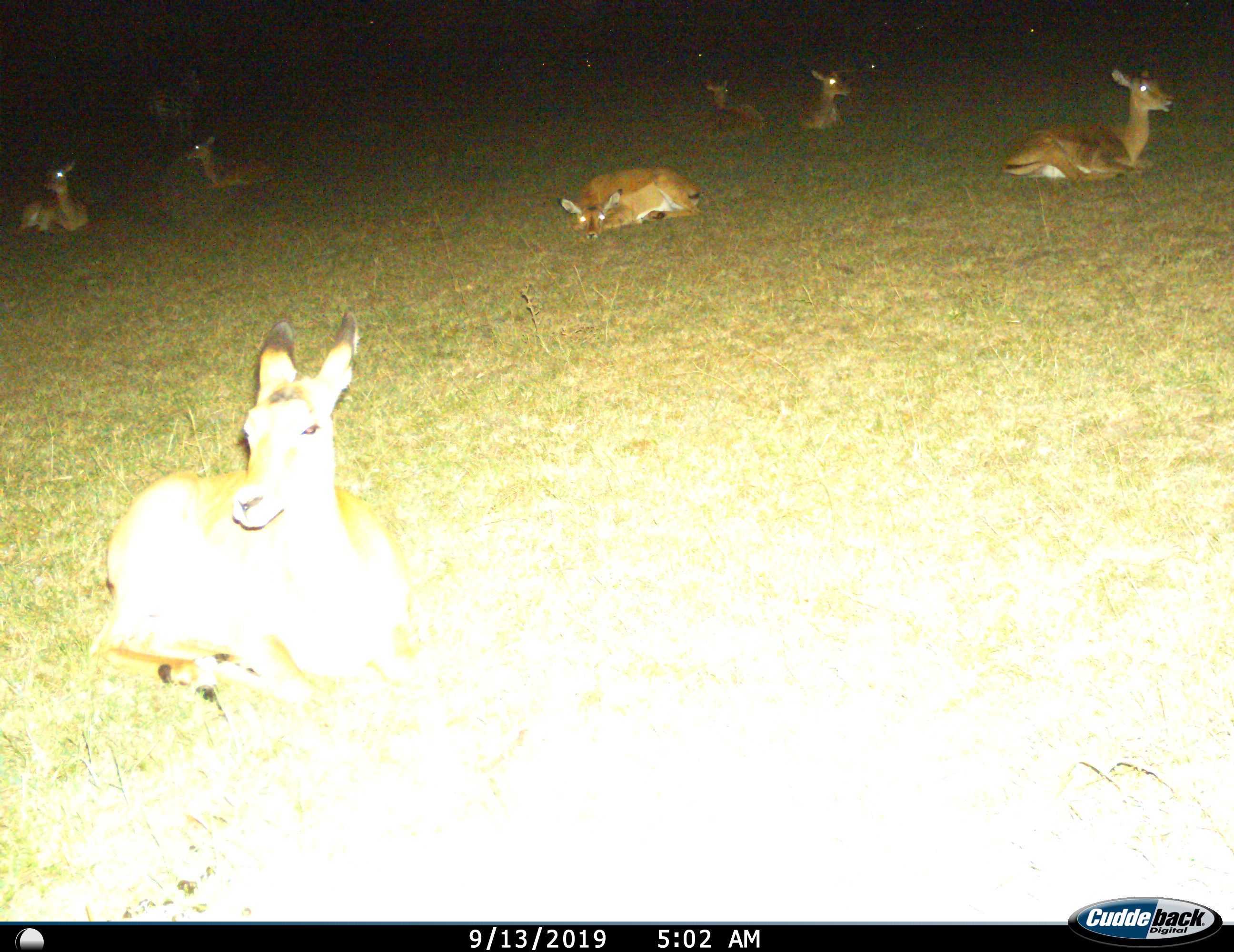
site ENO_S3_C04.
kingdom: Animalia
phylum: Chordata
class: Mammalia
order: Artiodactyla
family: Bovidae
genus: Aepyceros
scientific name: Aepyceros melampus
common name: impala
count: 7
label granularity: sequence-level